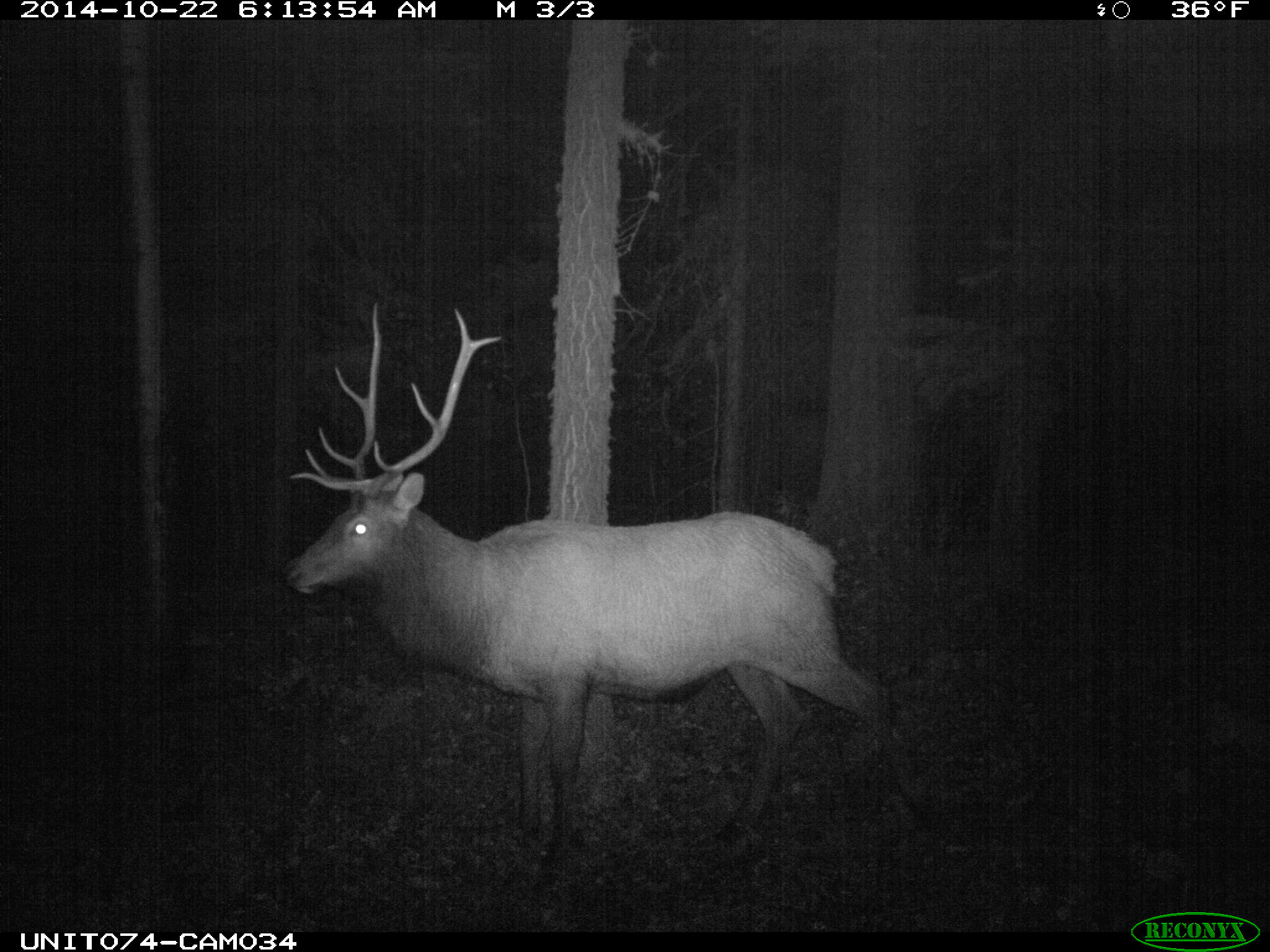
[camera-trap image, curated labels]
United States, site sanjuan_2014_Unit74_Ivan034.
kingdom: Animalia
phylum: Chordata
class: Mammalia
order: Artiodactyla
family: Cervidae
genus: Cervus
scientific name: Cervus elaphus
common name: red deer